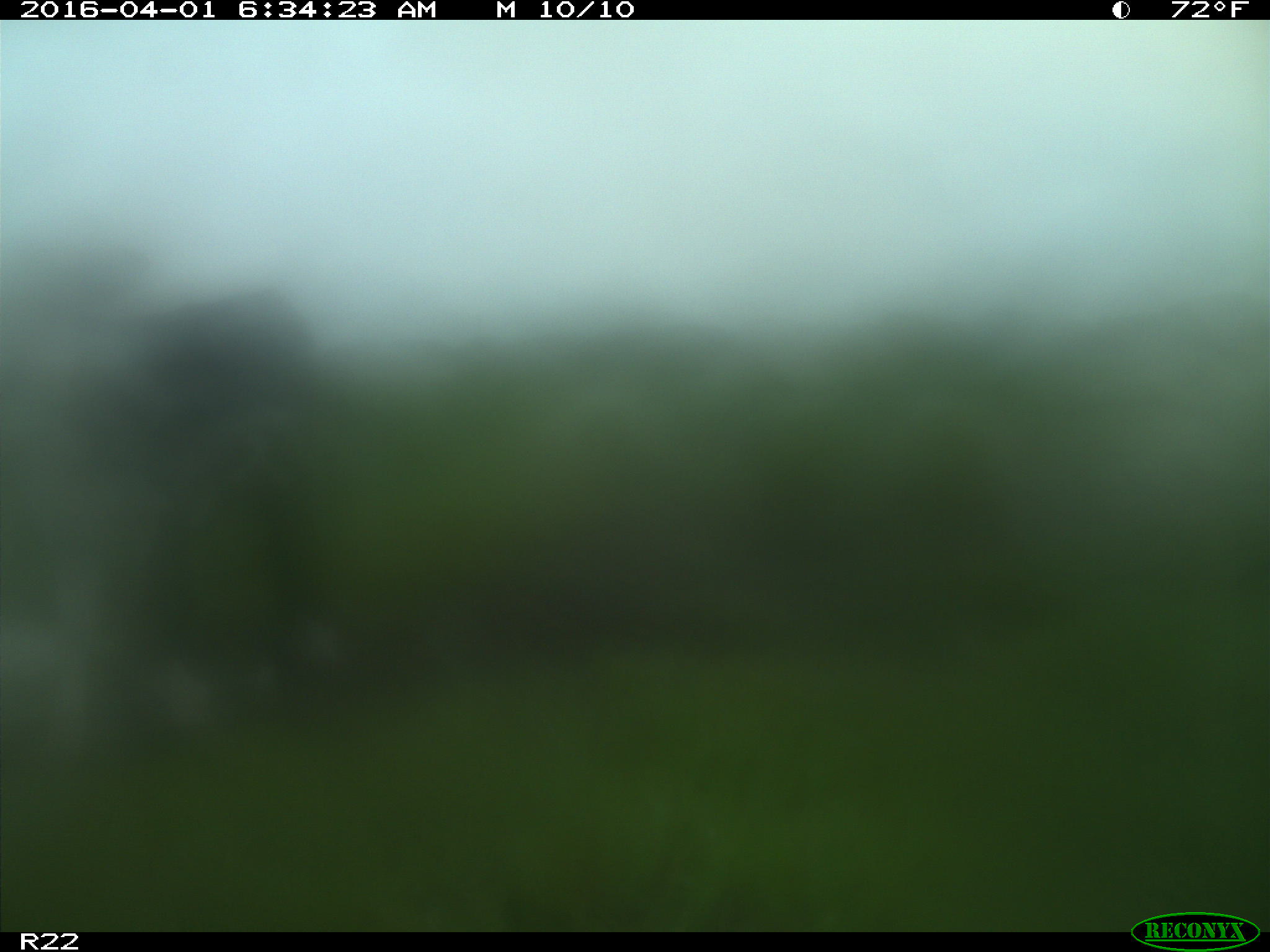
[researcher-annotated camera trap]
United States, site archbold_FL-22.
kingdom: Animalia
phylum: Chordata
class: Mammalia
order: Artiodactyla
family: Bovidae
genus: Bos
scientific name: Bos taurus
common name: domestic cow